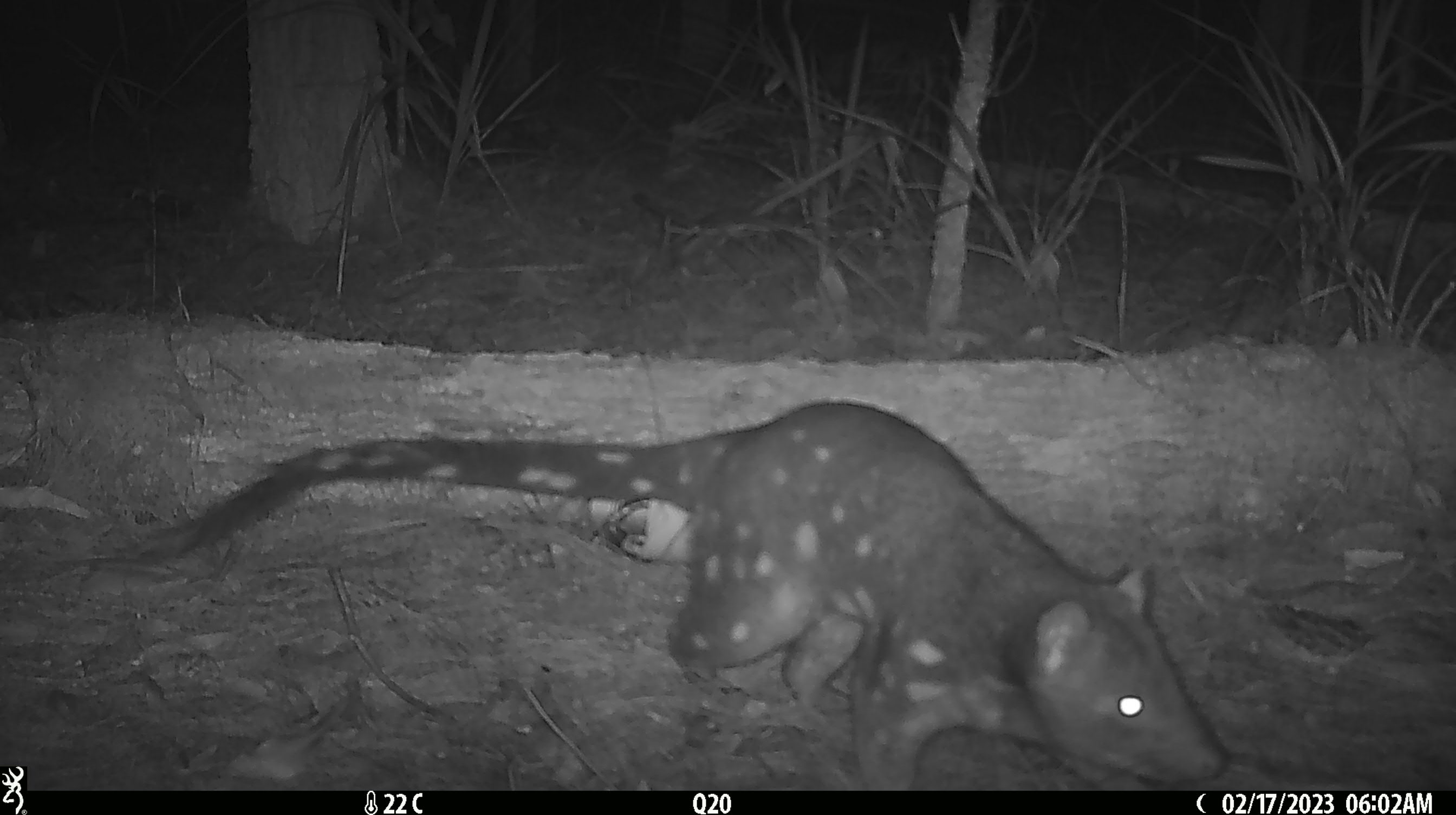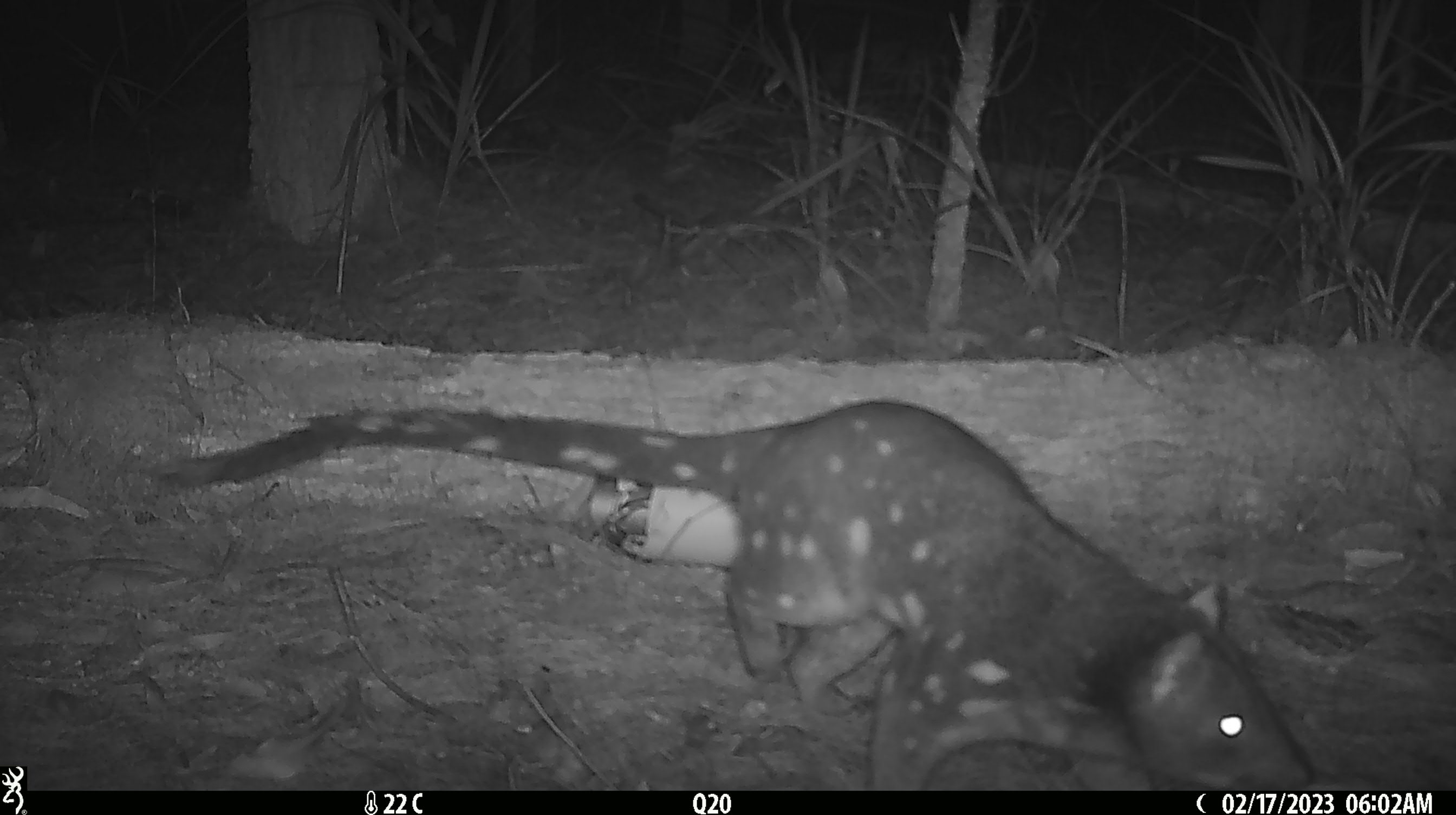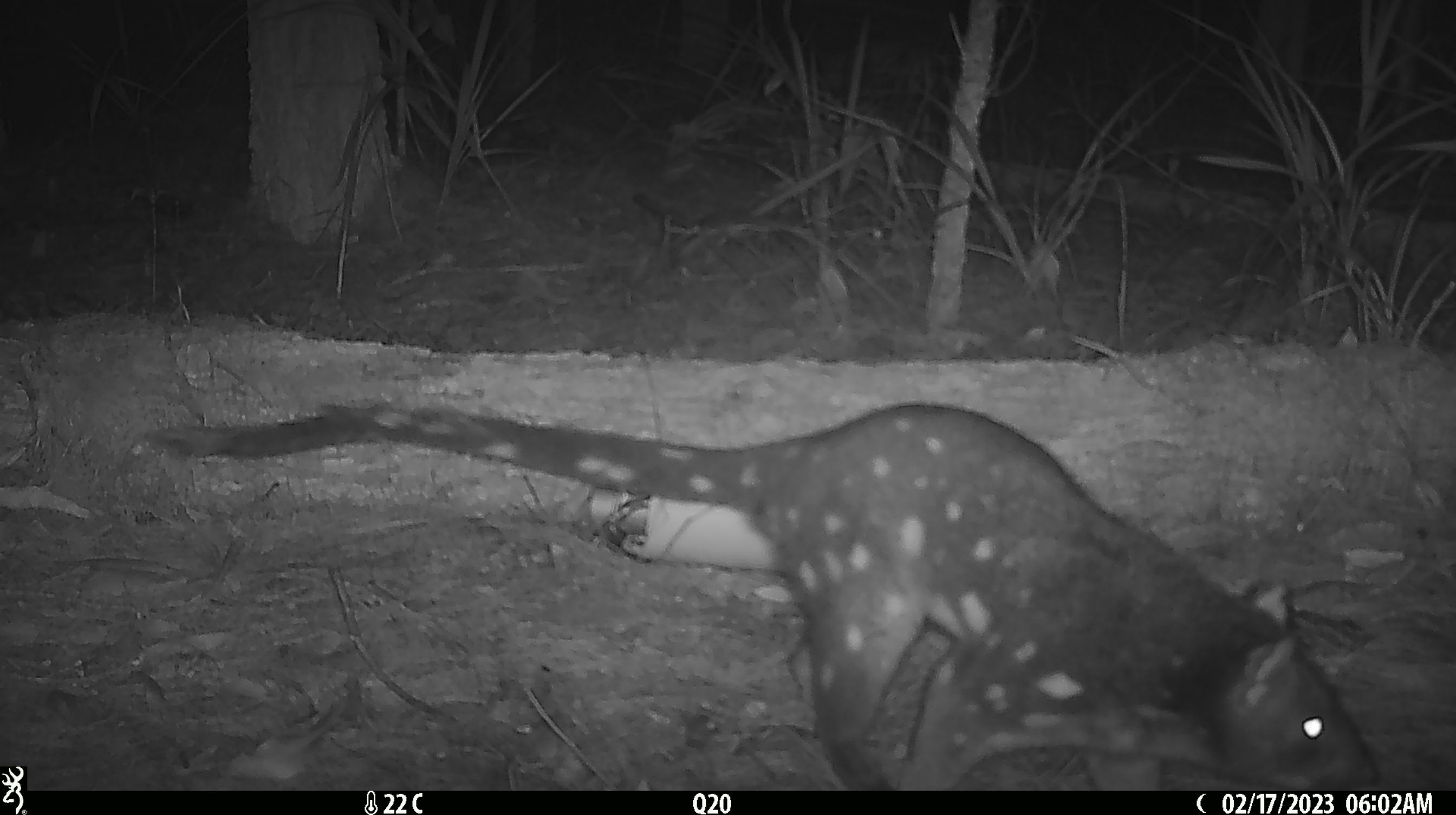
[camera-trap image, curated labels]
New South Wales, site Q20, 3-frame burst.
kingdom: Animalia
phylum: Chordata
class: Mammalia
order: Dasyuromorphia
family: Dasyuridae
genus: Dasyurus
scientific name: Dasyurus maculatus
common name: spotted-tailed quoll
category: quoll